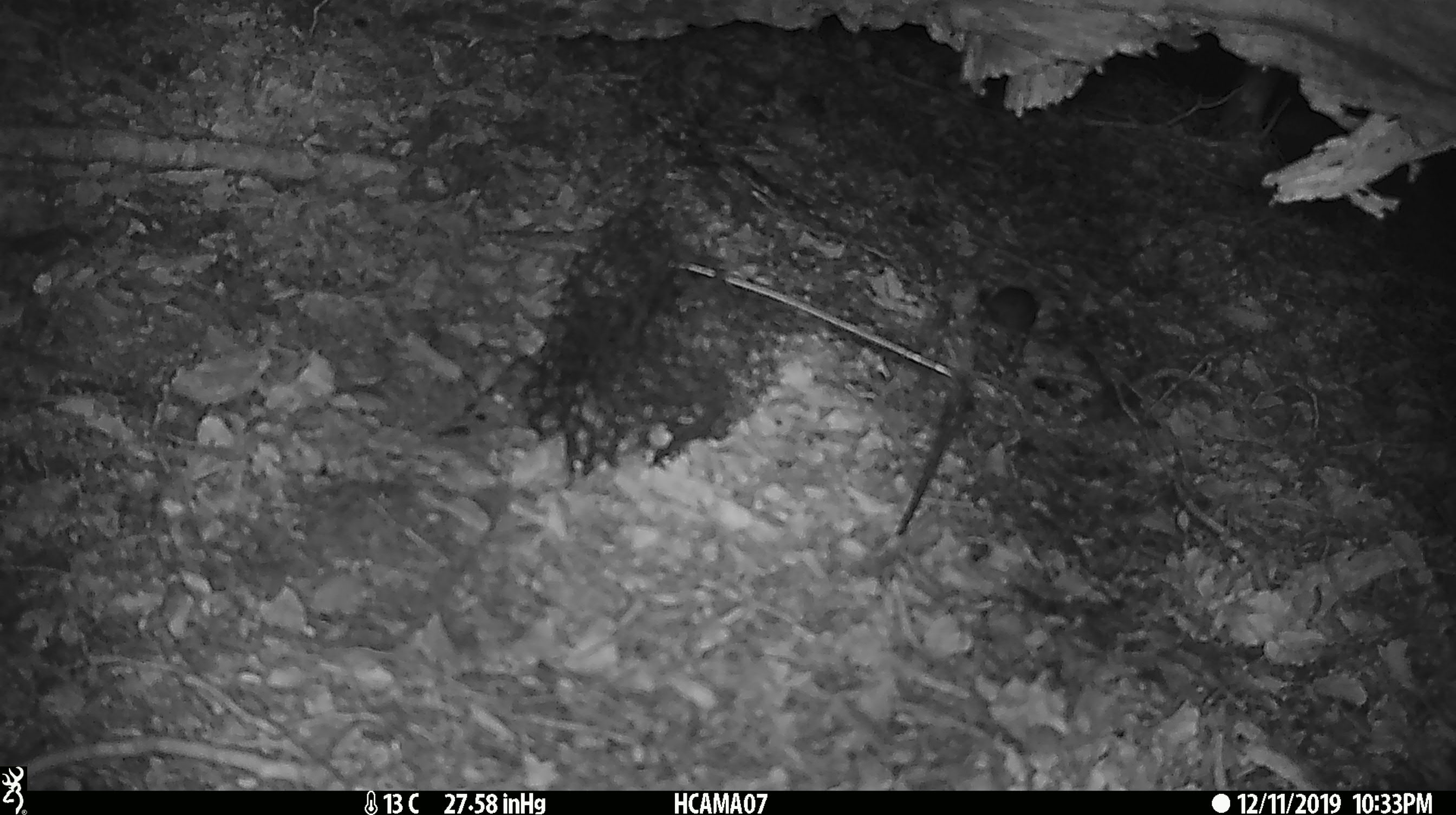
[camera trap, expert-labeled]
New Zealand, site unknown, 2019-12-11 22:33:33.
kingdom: Animalia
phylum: Chordata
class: Mammalia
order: Rodentia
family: Muridae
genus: Mus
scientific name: Mus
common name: mouse